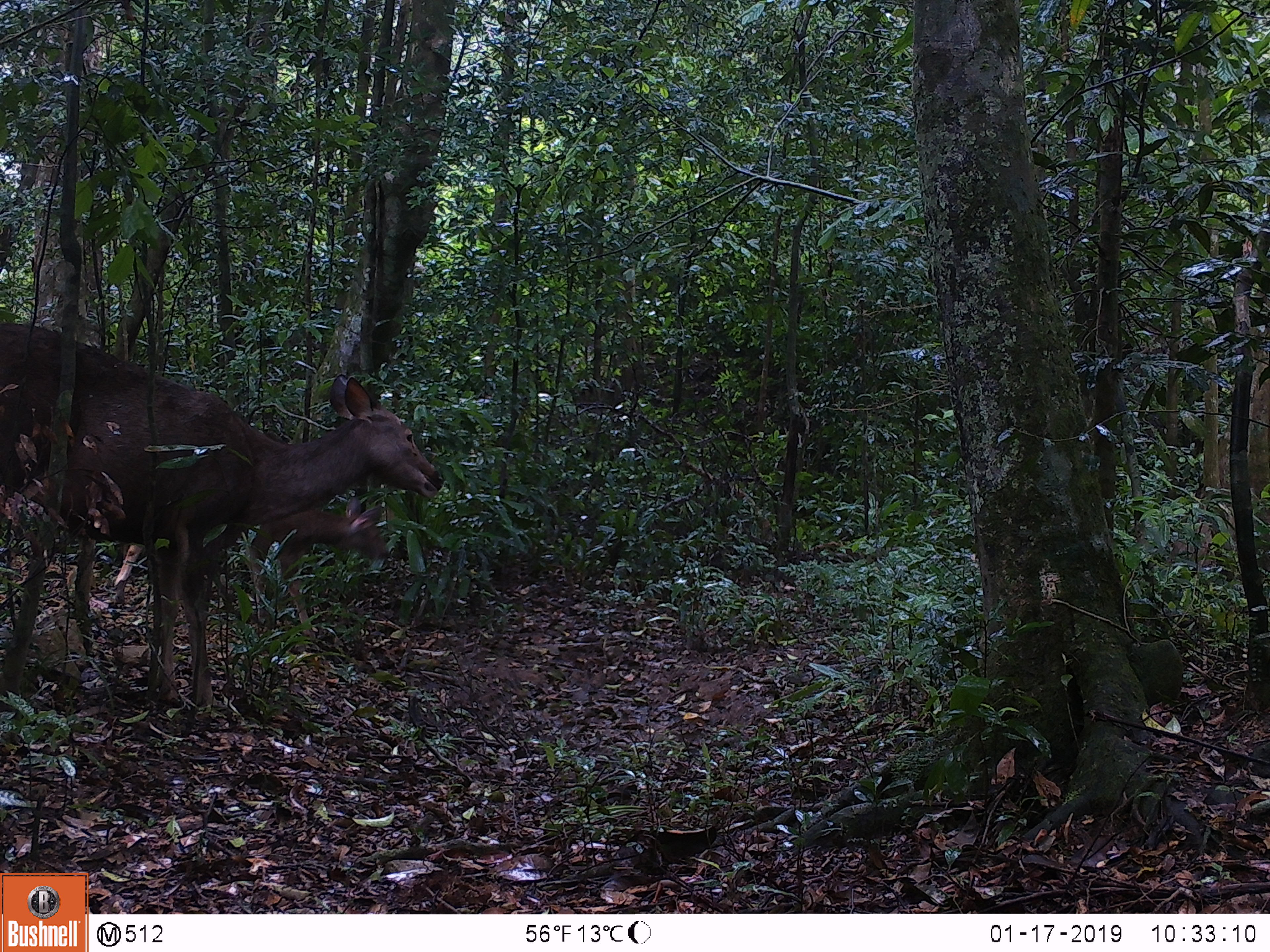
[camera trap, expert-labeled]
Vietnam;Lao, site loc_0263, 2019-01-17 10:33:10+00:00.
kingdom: Animalia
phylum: Chordata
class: Mammalia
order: Artiodactyla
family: Cervidae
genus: Rusa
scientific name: Rusa unicolor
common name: sambar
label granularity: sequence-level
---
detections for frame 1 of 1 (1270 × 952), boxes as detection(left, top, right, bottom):
sambar: detection(1, 321, 443, 711); detection(114, 498, 392, 640)